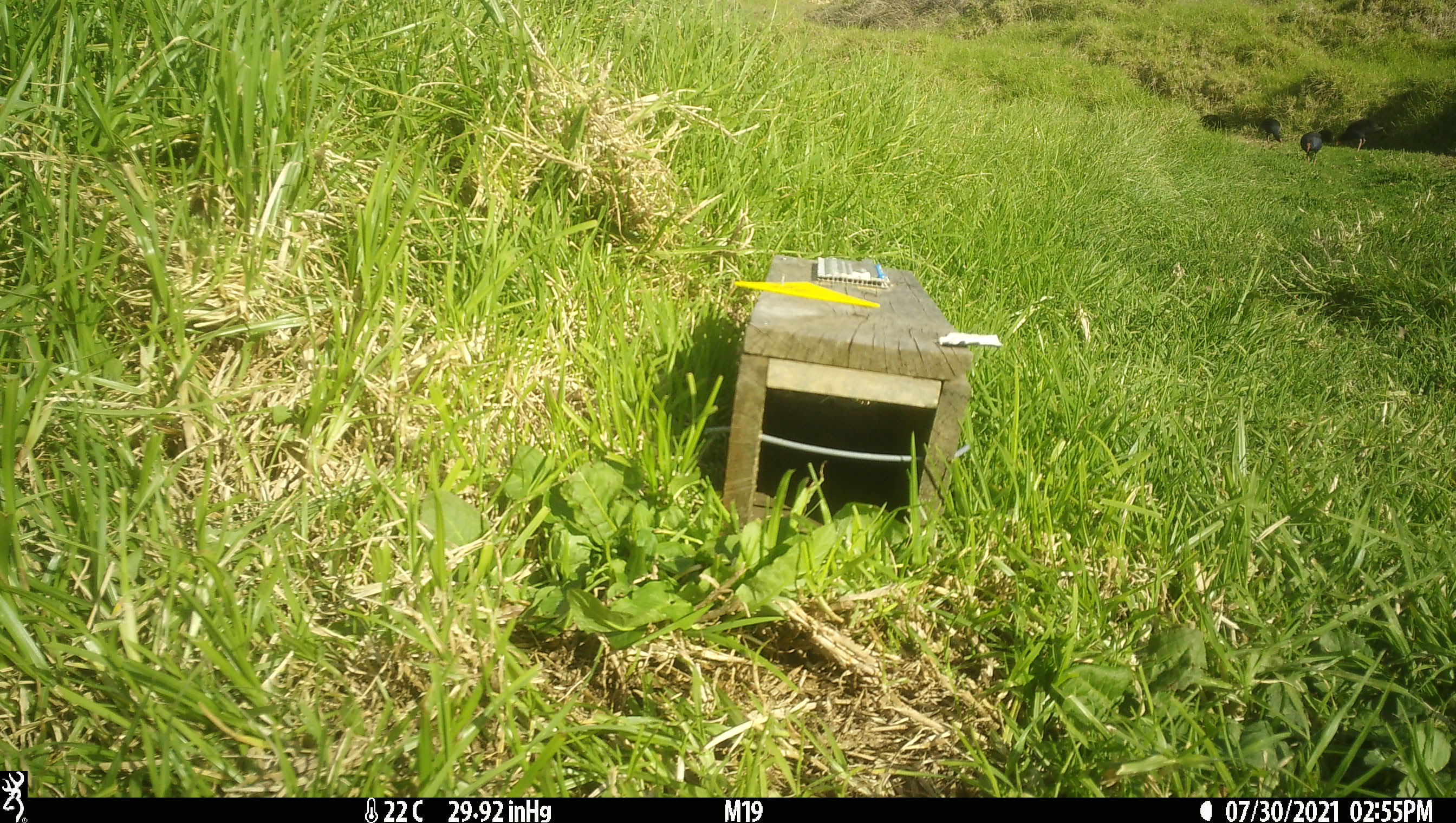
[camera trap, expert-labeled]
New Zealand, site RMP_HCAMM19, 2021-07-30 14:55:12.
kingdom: Animalia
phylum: Chordata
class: Aves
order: Gruiformes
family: Rallidae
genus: Porphyrio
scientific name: Porphyrio melanotus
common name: australasian swamphen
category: pukeko